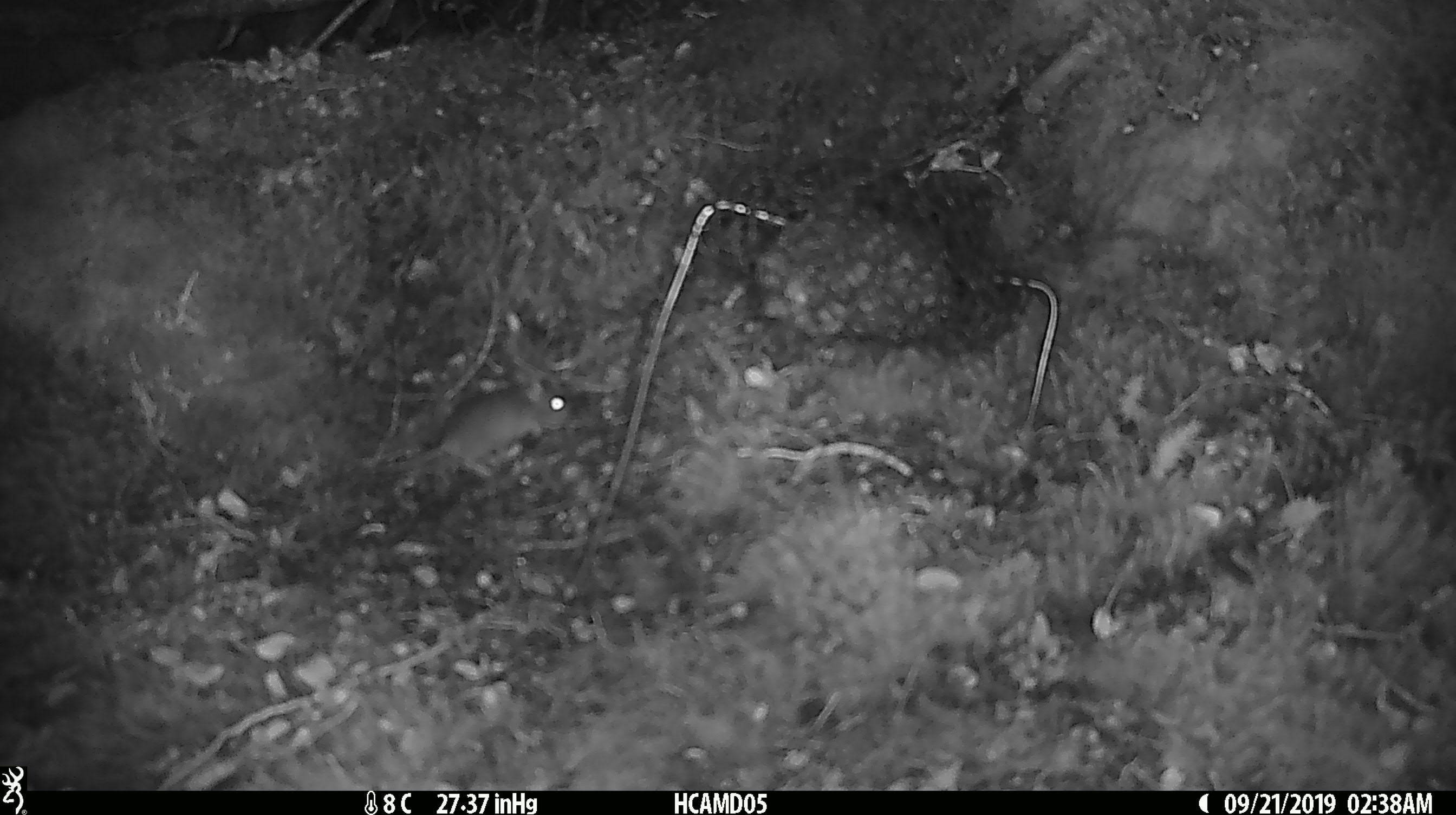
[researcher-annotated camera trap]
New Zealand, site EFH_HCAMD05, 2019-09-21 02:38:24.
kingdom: Animalia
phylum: Chordata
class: Mammalia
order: Rodentia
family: Muridae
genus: Mus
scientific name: Mus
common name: mouse